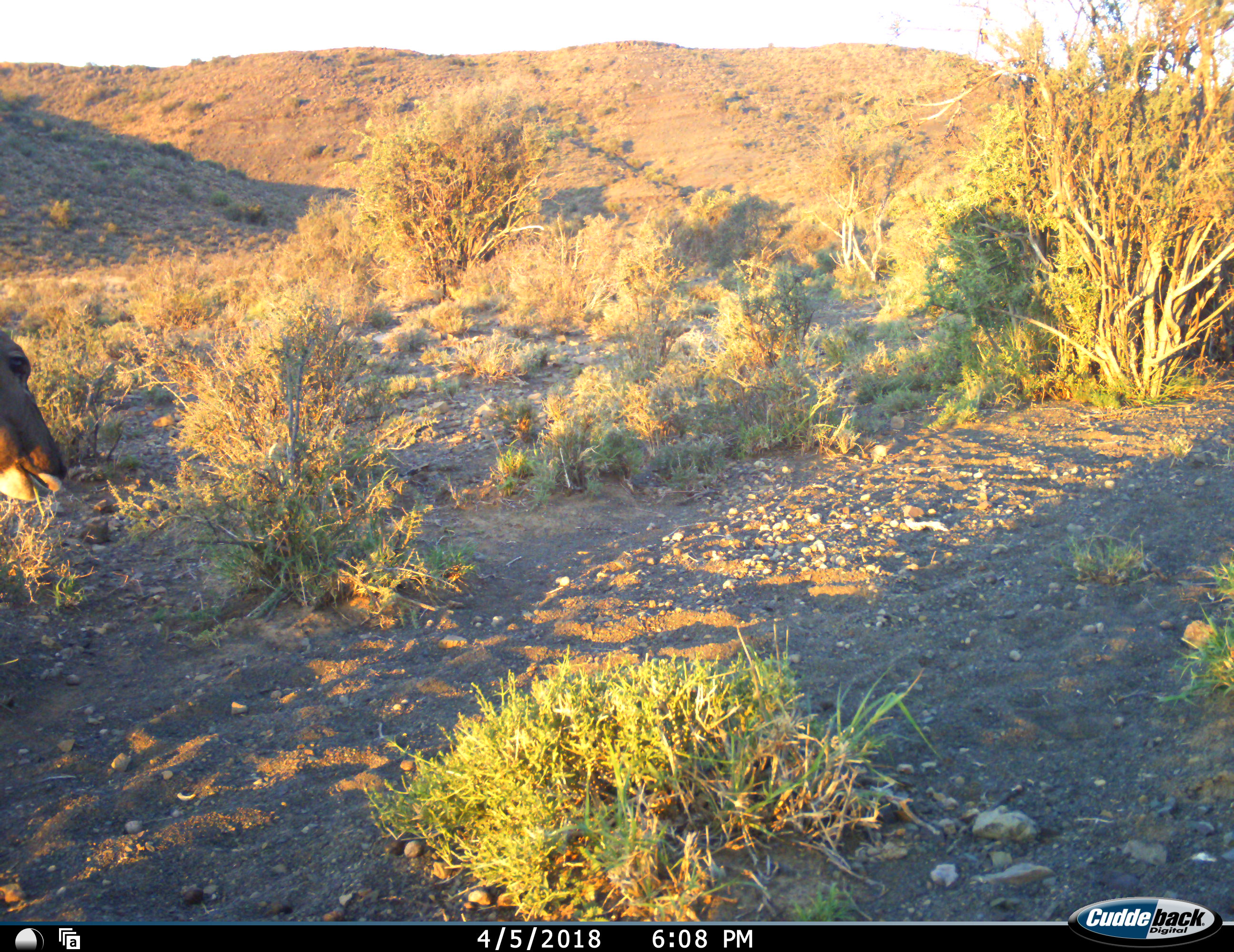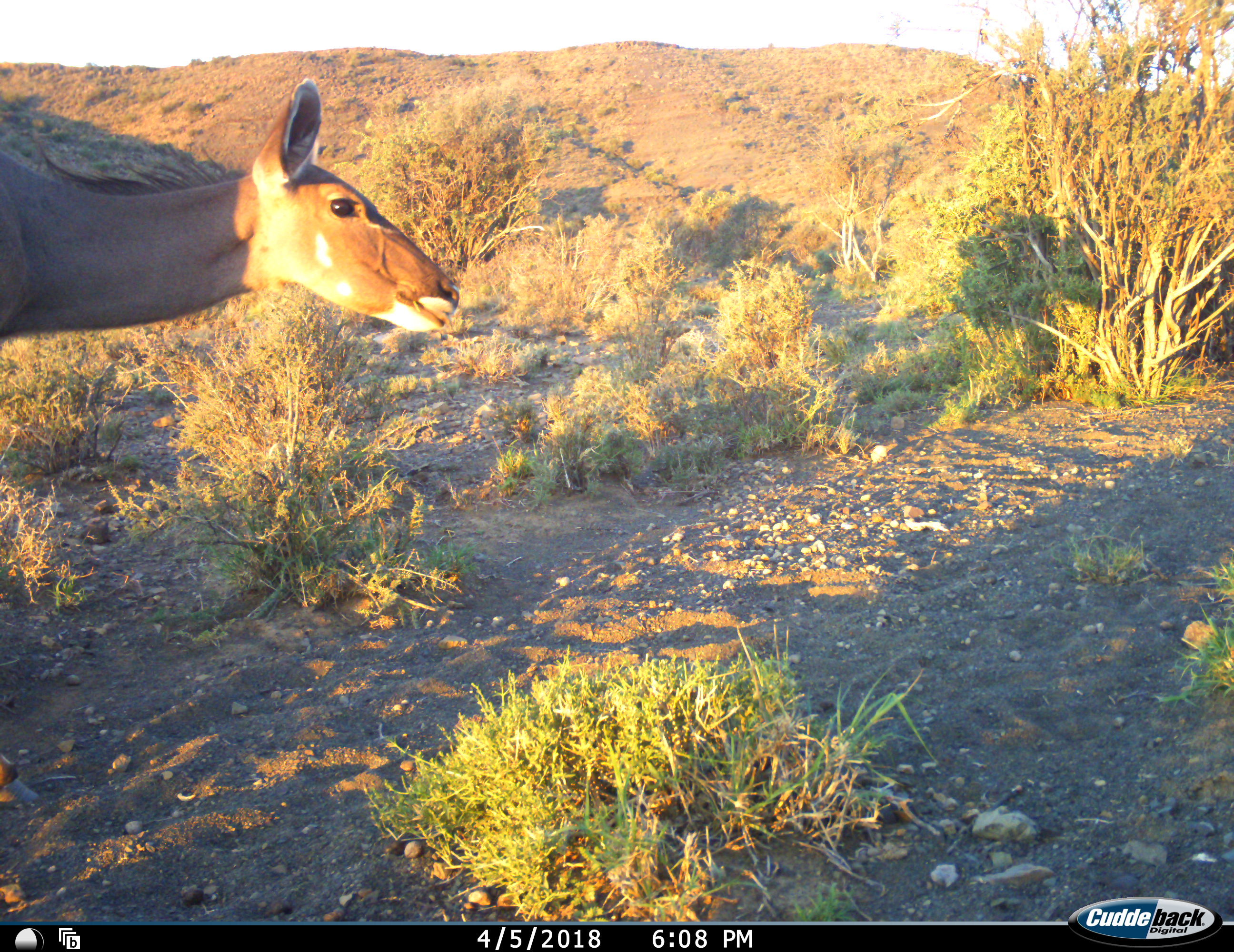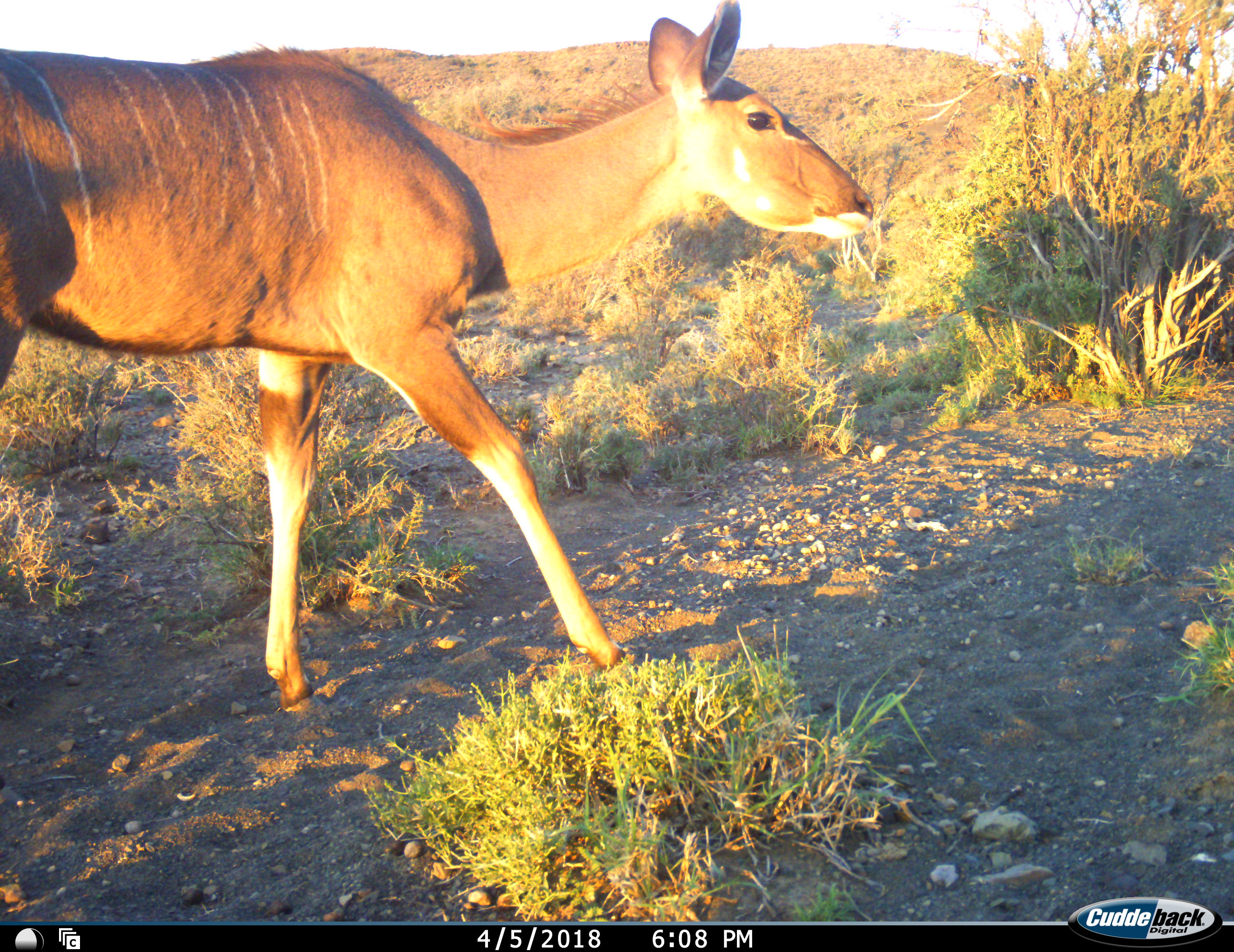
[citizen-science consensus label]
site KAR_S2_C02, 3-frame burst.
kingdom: Animalia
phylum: Chordata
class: Mammalia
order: Artiodactyla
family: Bovidae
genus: Tragelaphus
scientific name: Tragelaphus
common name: kudu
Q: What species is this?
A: Kudu (Tragelaphus).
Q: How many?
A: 1.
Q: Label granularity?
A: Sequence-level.